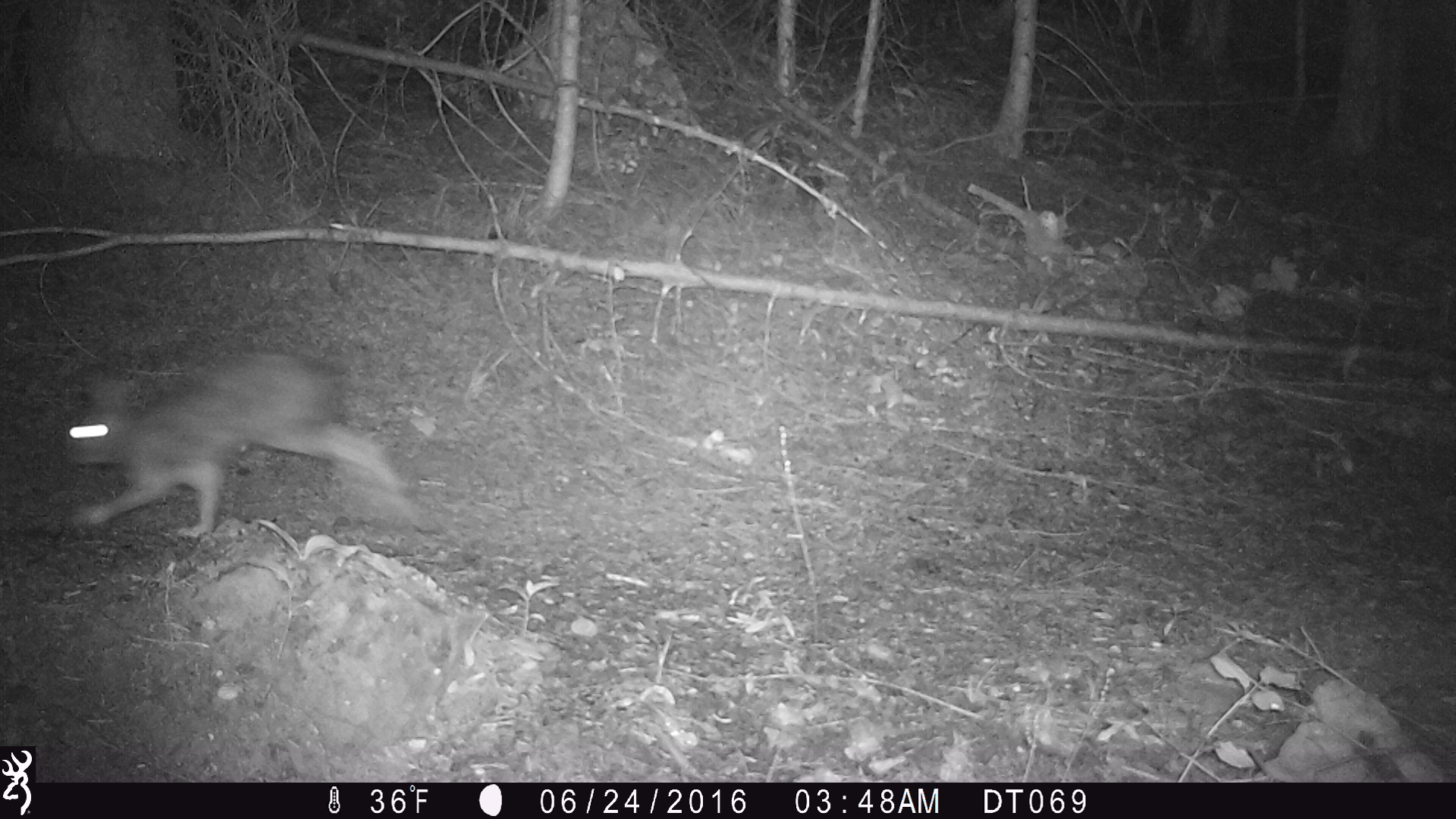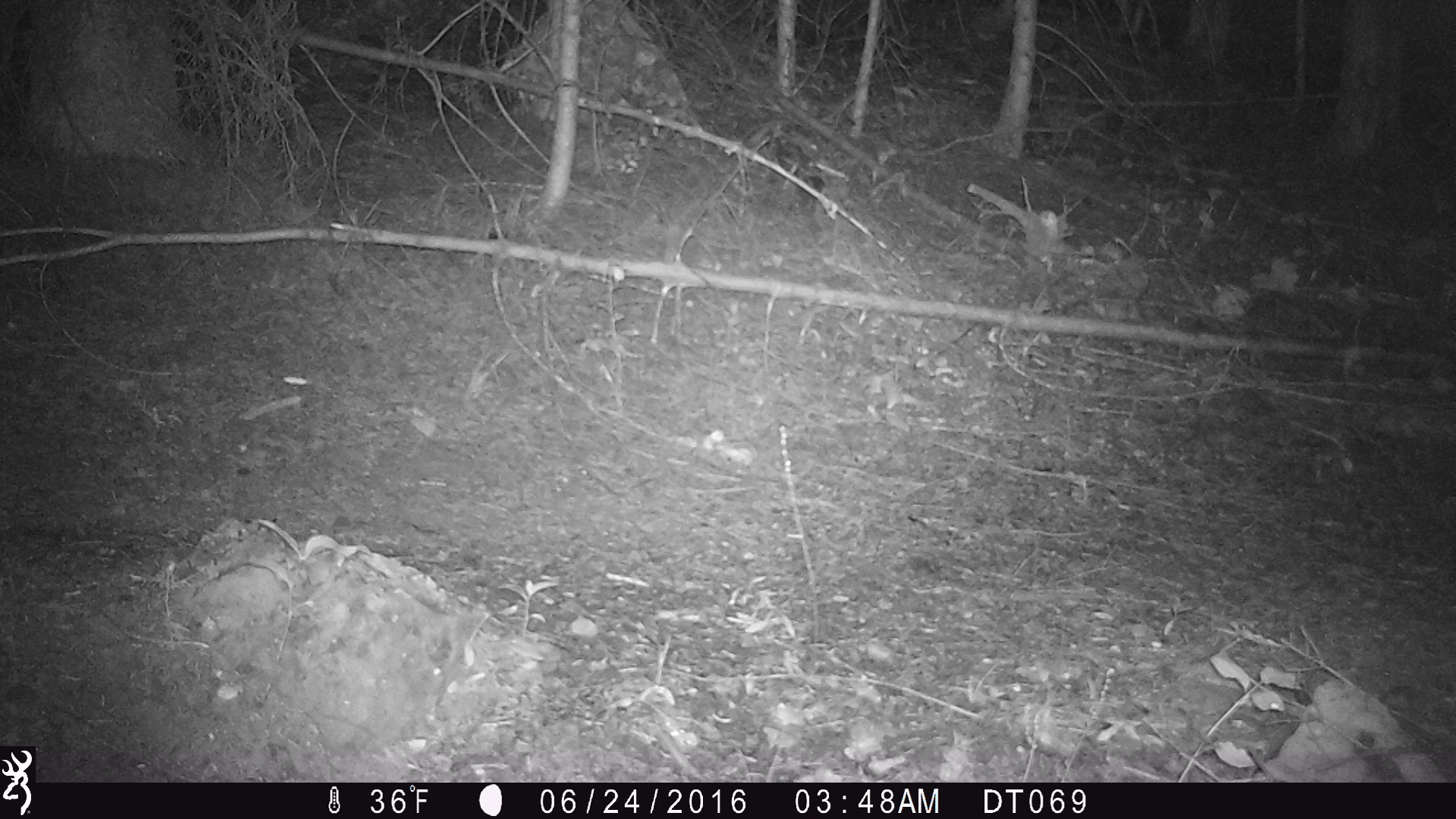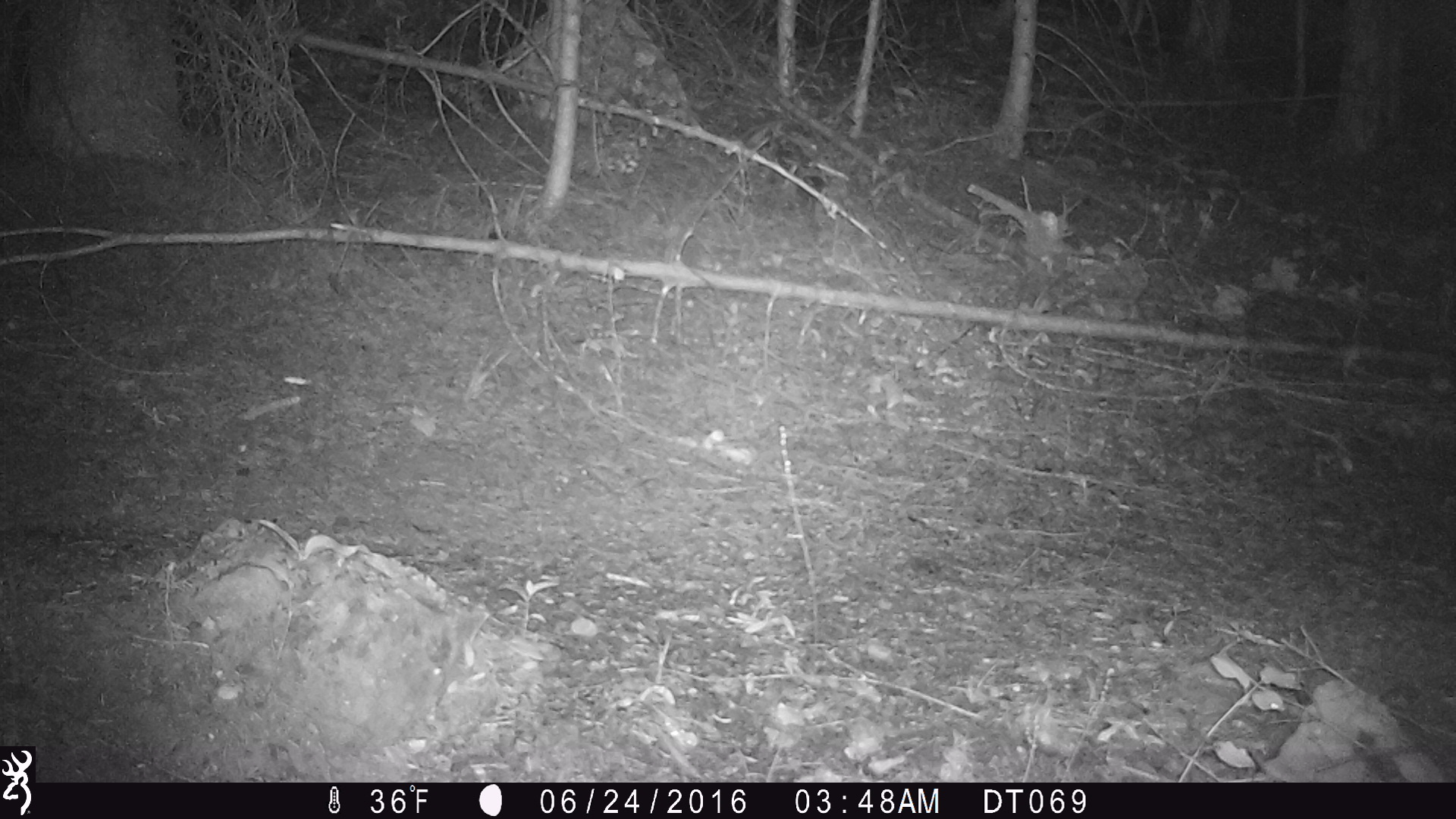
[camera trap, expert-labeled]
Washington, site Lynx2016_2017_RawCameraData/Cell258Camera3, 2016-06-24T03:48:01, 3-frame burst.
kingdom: Animalia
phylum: Chordata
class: Mammalia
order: Lagomorpha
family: Leporidae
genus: Lepus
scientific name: Lepus americanus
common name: snowshoe hare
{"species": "Lepus americanus (snowshoe hare)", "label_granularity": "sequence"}